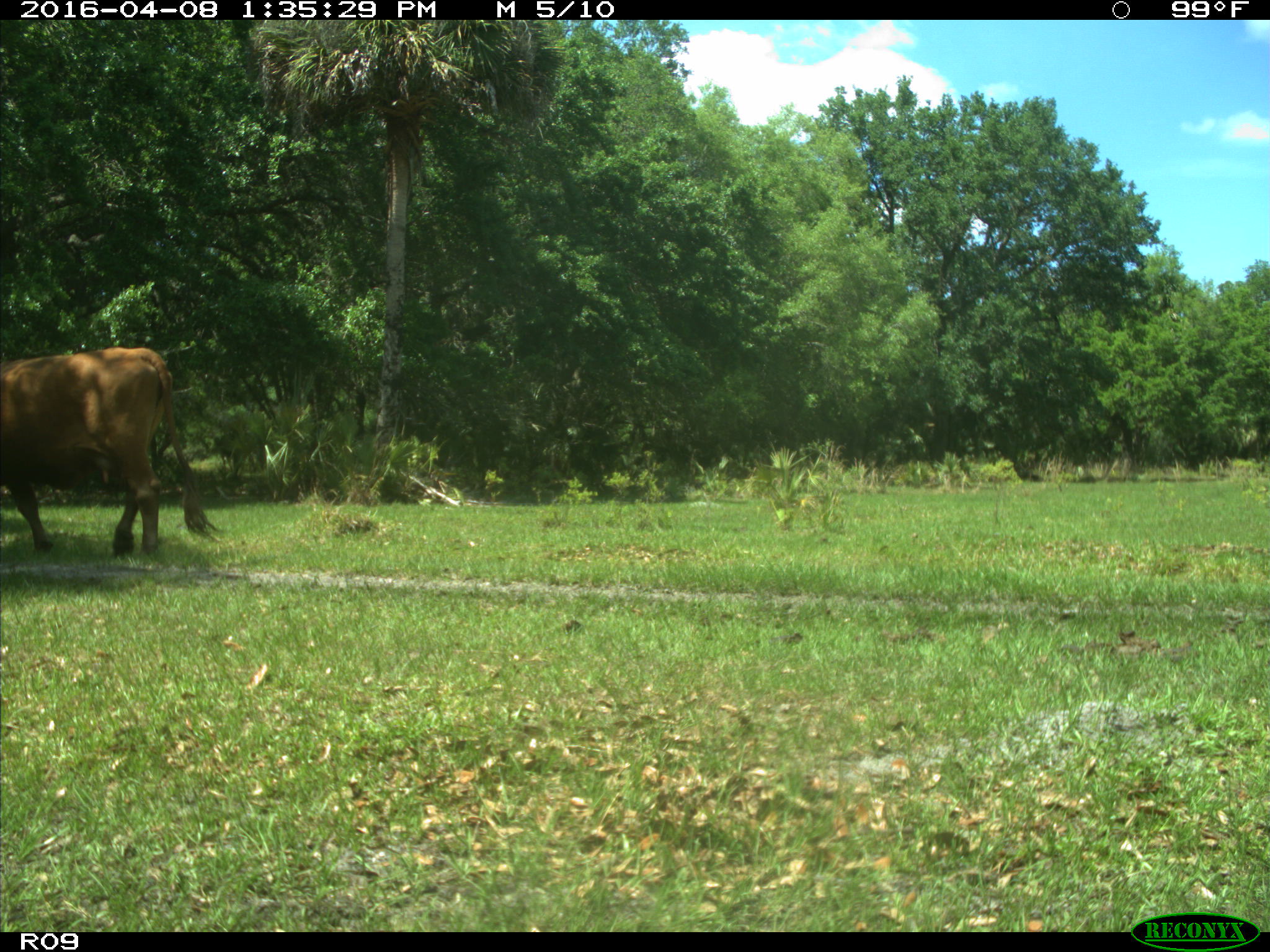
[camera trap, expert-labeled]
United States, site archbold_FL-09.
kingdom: Animalia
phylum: Chordata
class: Mammalia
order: Artiodactyla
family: Bovidae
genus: Bos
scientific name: Bos taurus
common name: domestic cow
Bos taurus (domestic cow).